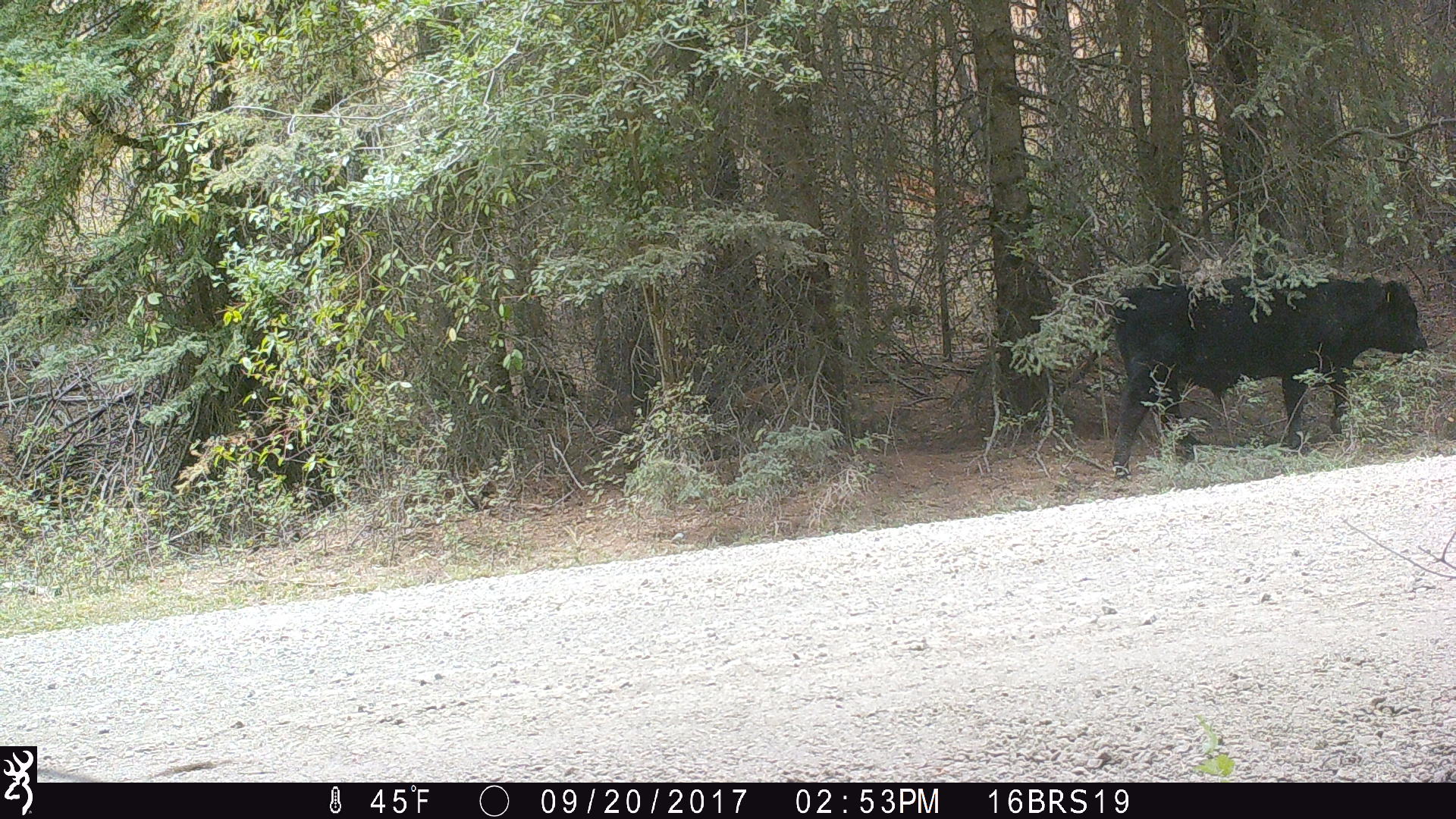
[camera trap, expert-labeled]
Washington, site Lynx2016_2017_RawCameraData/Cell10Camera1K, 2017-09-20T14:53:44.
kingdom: Animalia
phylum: Chordata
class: Mammalia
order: Artiodactyla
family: Bovidae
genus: Bos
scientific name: Bos taurus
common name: domestic cattle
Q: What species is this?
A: Domestic cattle (Bos taurus).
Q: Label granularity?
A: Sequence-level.